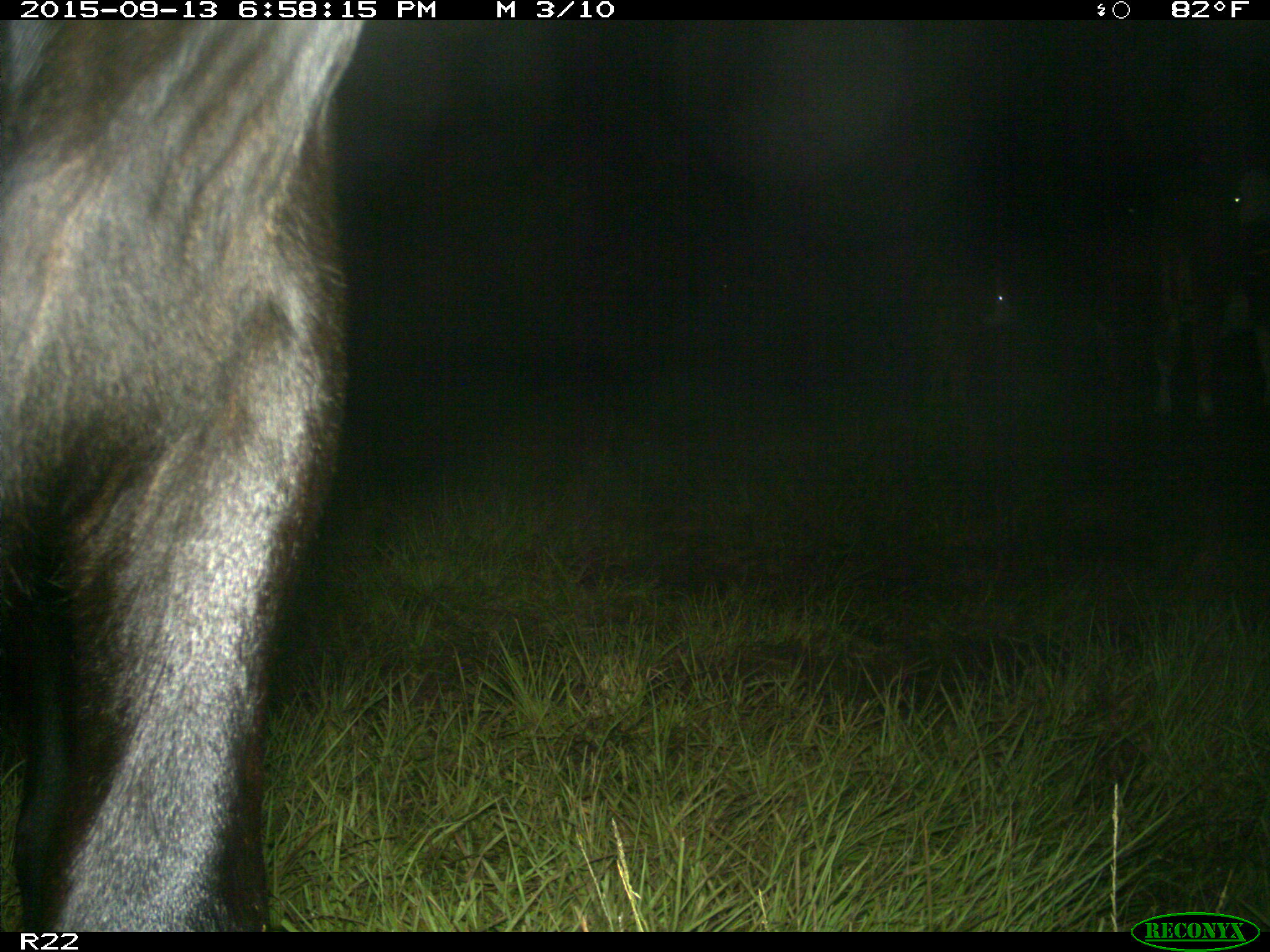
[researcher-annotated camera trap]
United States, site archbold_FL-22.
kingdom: Animalia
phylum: Chordata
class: Mammalia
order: Artiodactyla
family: Bovidae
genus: Bos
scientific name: Bos taurus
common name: domestic cow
Bos taurus (domestic cow).